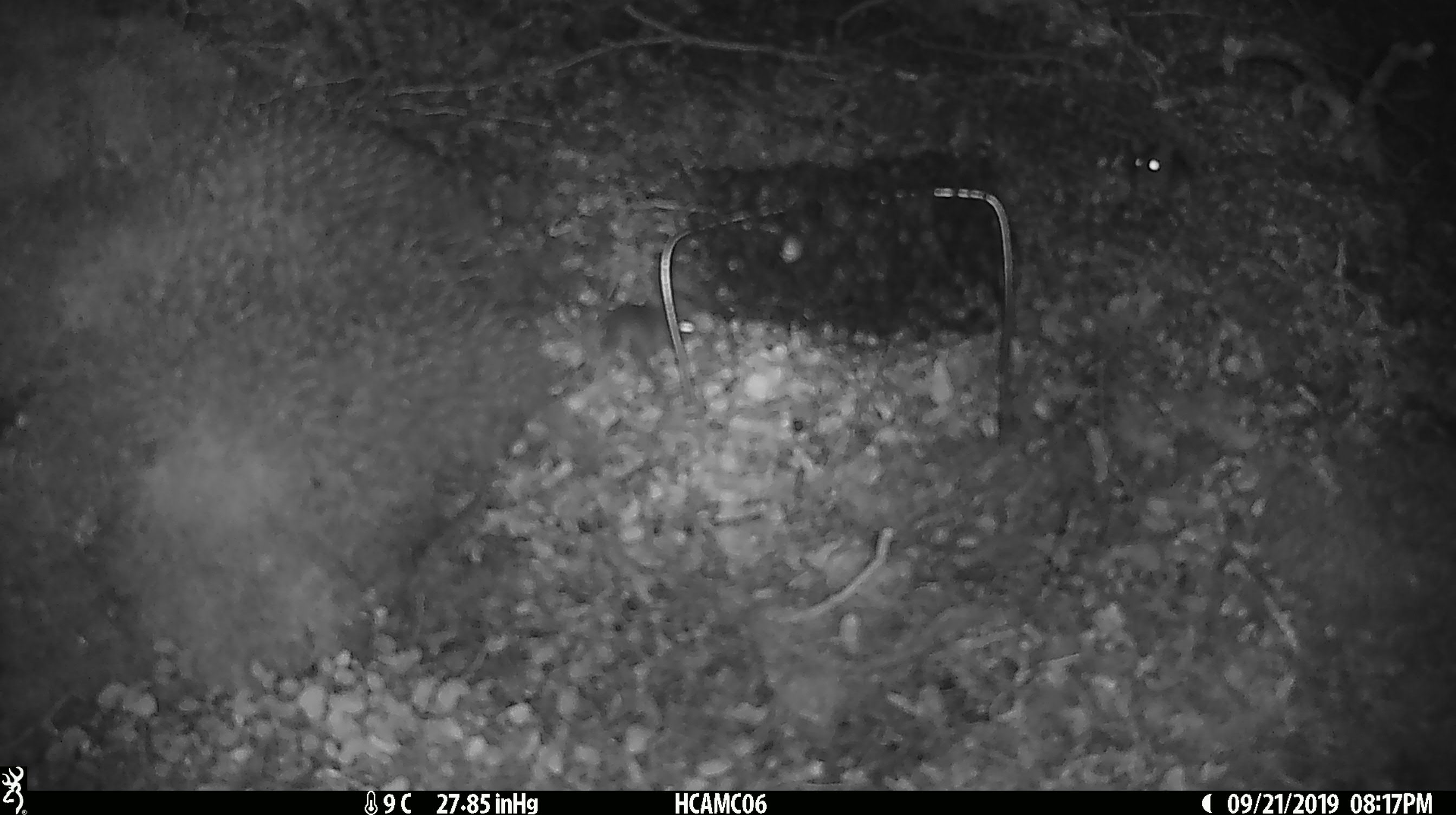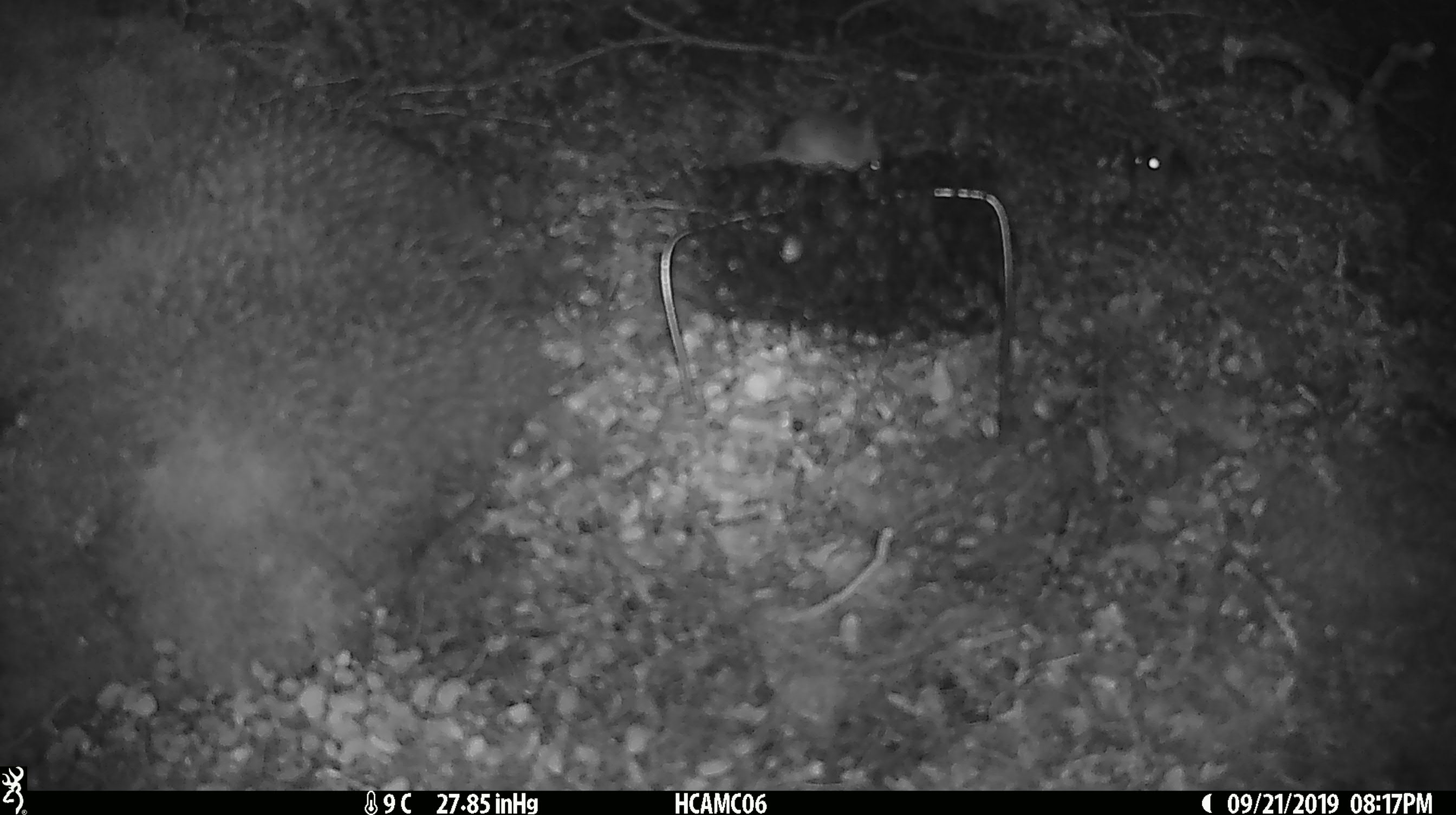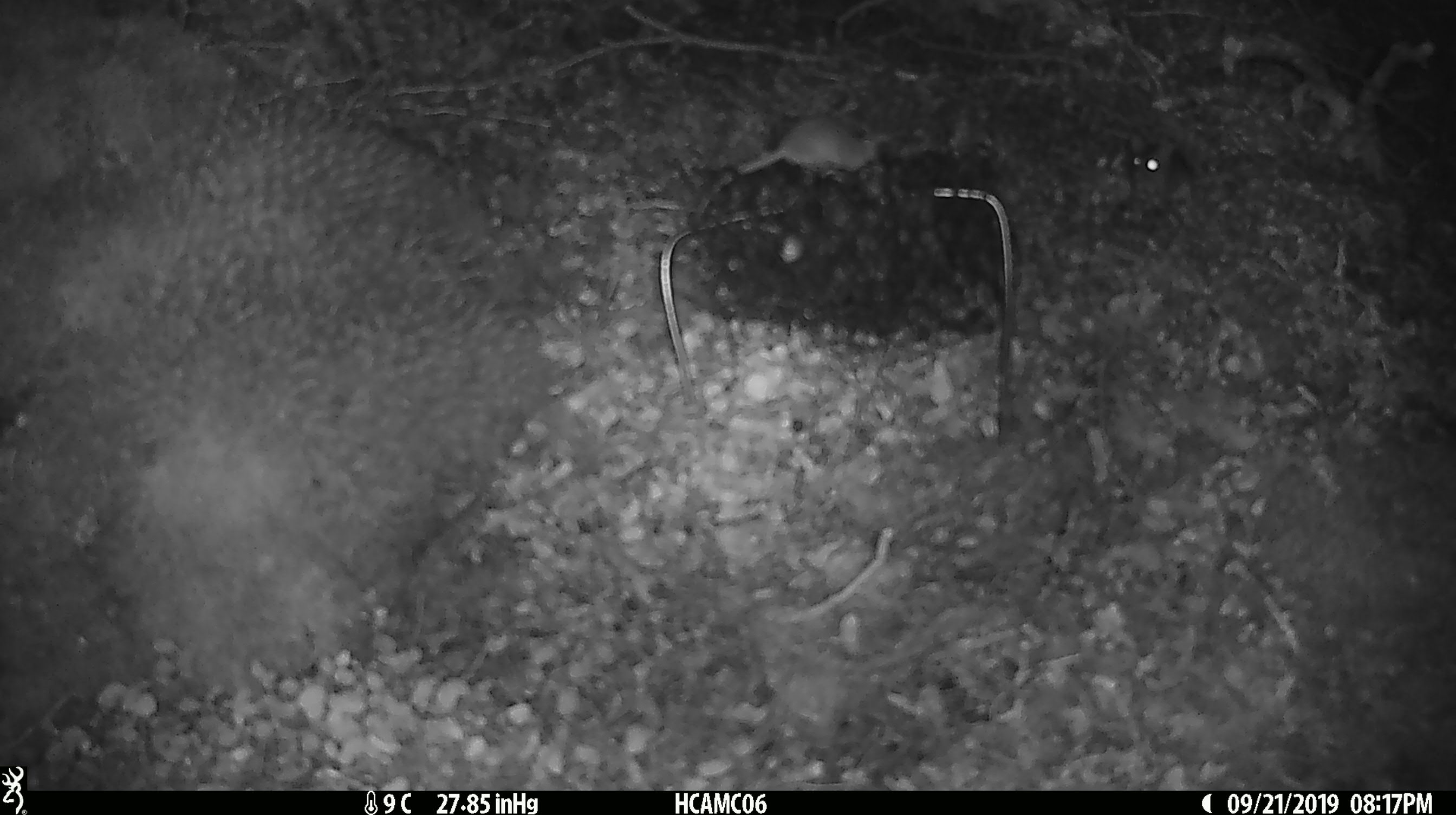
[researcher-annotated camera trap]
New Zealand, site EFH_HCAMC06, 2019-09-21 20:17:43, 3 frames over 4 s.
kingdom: Animalia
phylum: Chordata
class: Mammalia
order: Rodentia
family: Muridae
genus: Mus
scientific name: Mus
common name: mouse